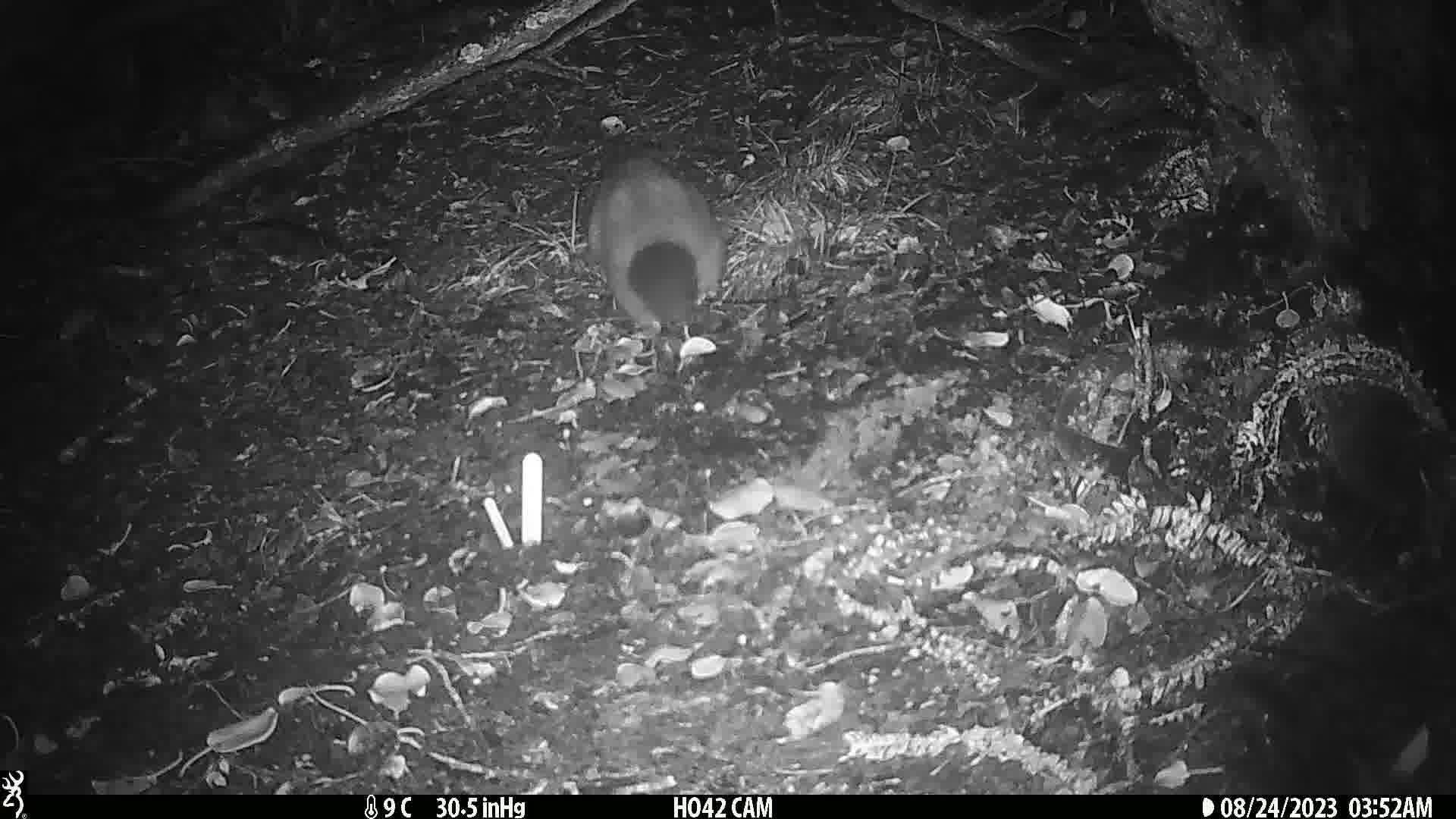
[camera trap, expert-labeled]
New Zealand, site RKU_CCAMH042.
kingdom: Animalia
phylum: Chordata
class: Mammalia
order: Diprotodontia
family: Phalangeridae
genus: Trichosurus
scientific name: Trichosurus vulpecula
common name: common brushtail possum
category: possum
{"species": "possum (common brushtail possum) (Trichosurus vulpecula)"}